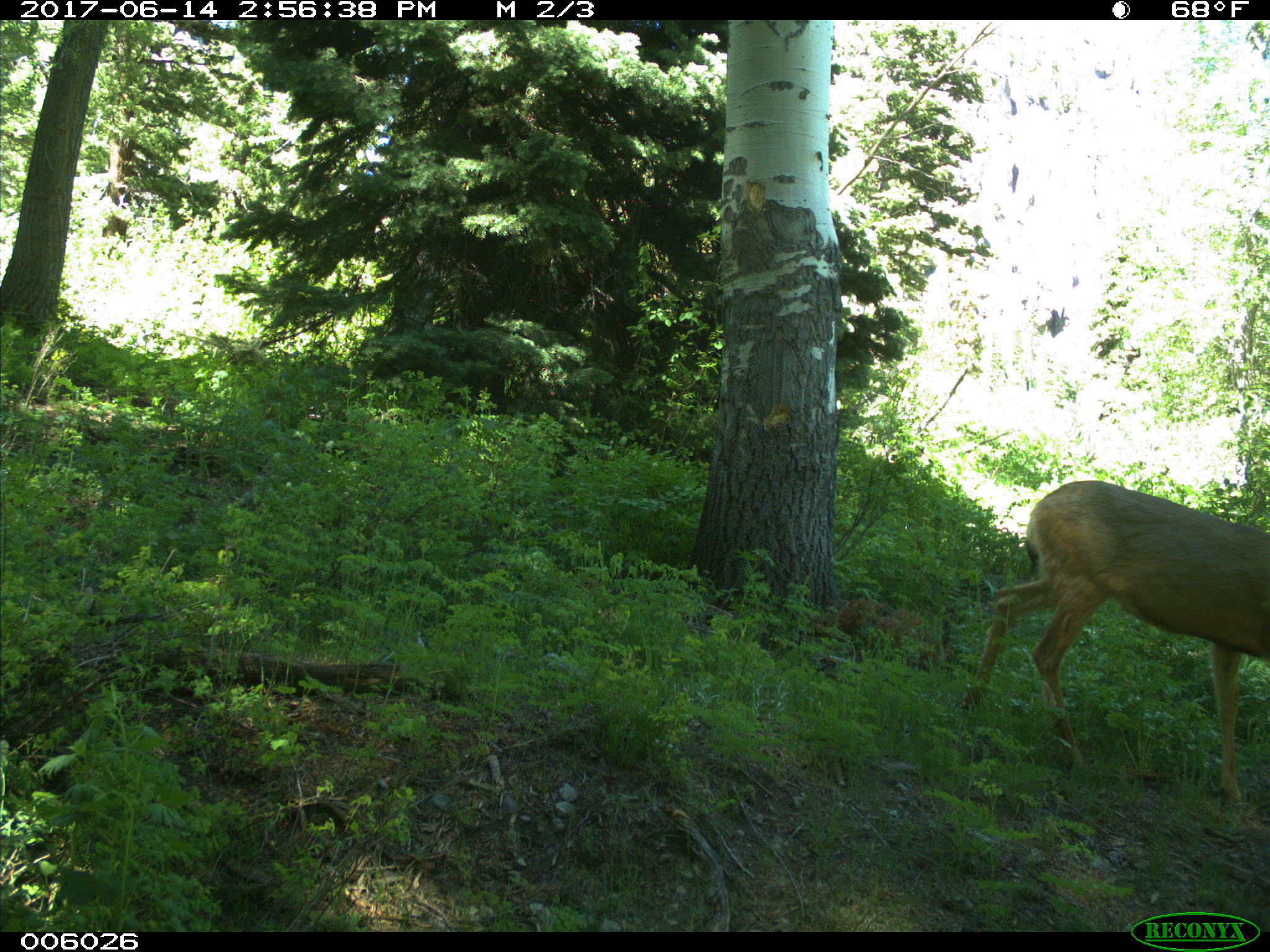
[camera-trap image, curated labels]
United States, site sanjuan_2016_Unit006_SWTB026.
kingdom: Animalia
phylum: Chordata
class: Mammalia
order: Artiodactyla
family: Cervidae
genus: Odocoileus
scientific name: Odocoileus hemionus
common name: mule deer